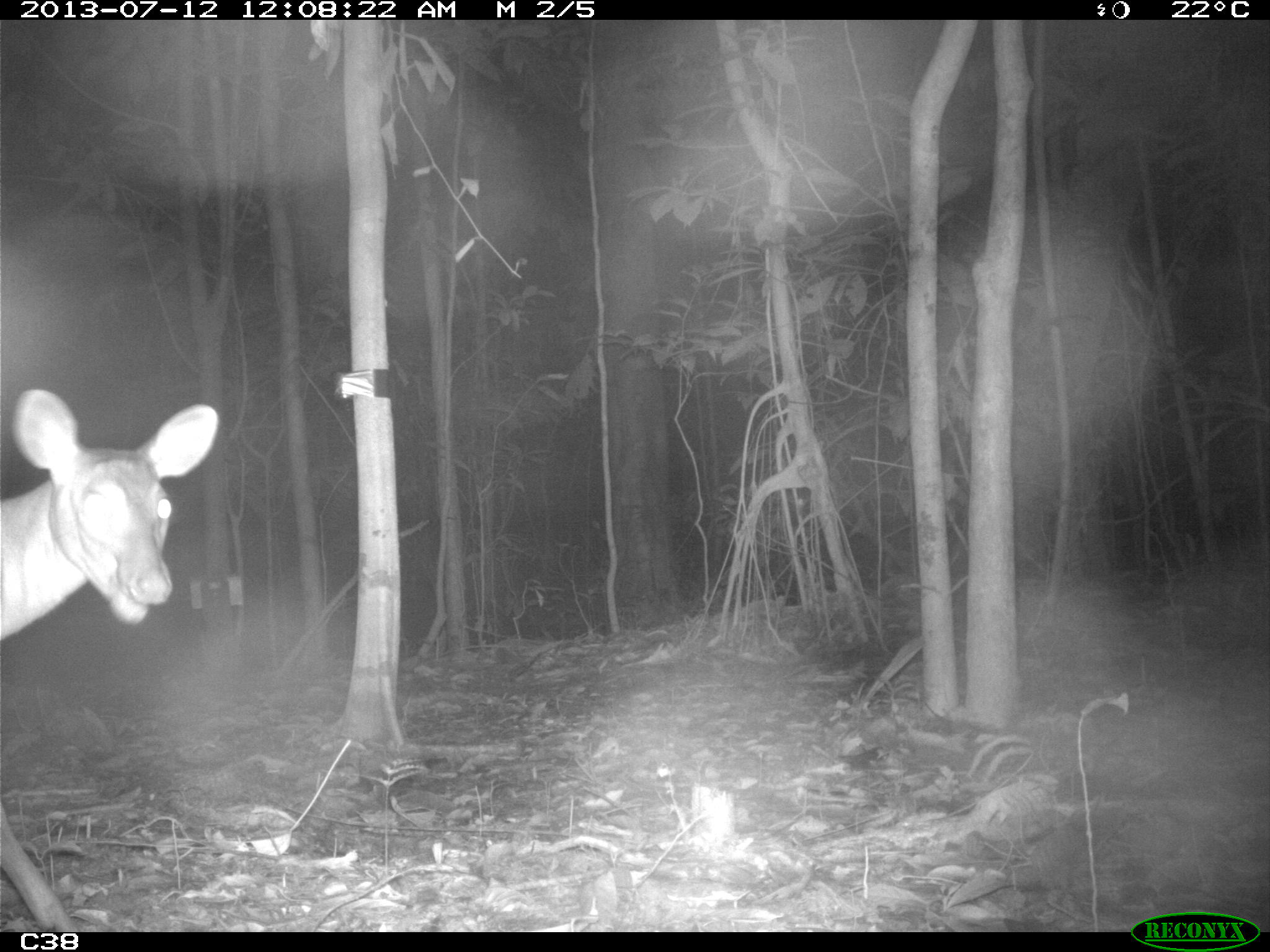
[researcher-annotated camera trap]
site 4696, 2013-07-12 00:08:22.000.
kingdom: Animalia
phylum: Chordata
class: Mammalia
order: Artiodactyla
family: Cervidae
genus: Mazama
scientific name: Mazama americana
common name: red brocket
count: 1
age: adult